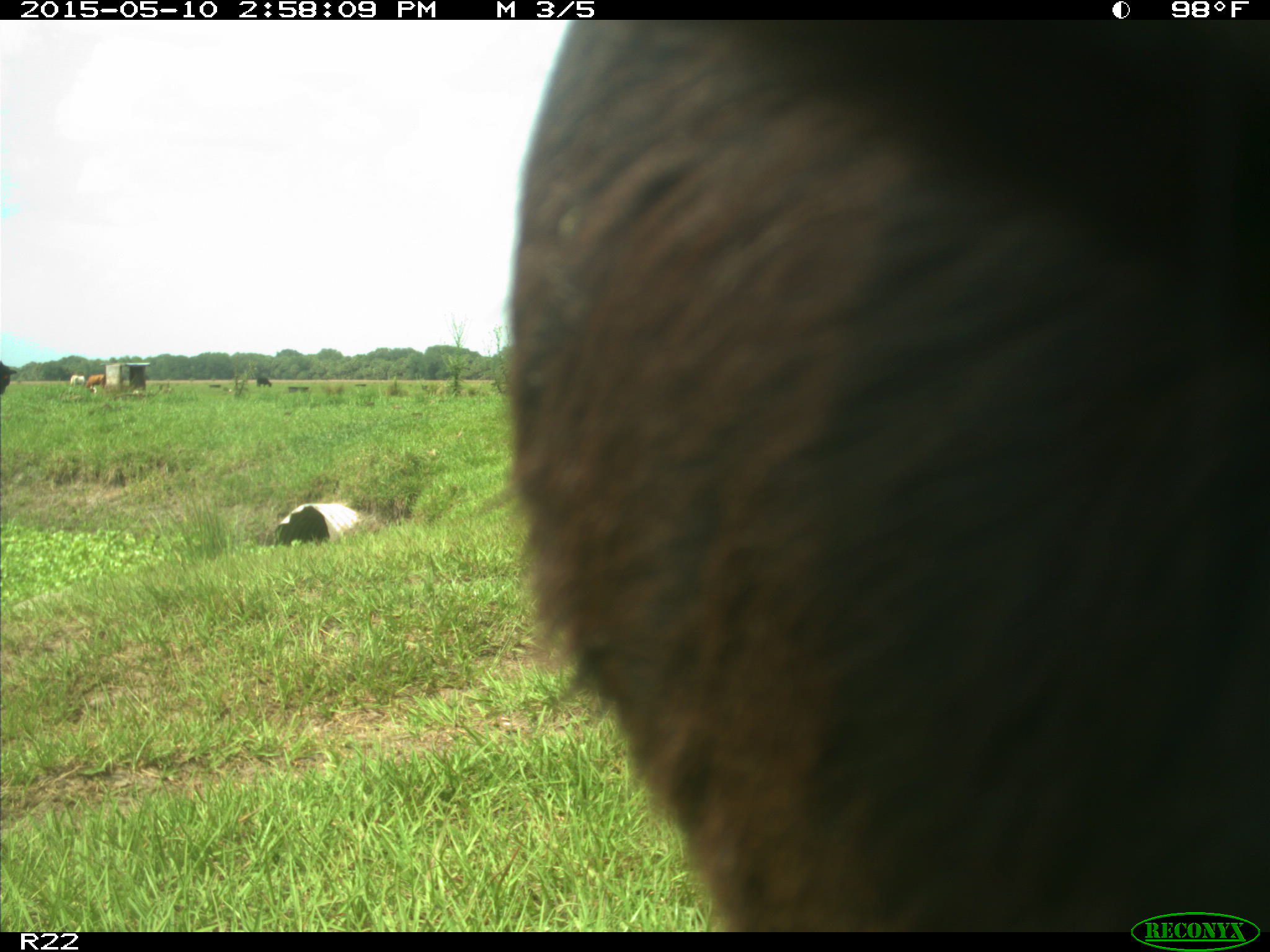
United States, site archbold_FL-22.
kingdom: Animalia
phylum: Chordata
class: Mammalia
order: Artiodactyla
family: Bovidae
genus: Bos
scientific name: Bos taurus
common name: domestic cow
Bos taurus (domestic cow).